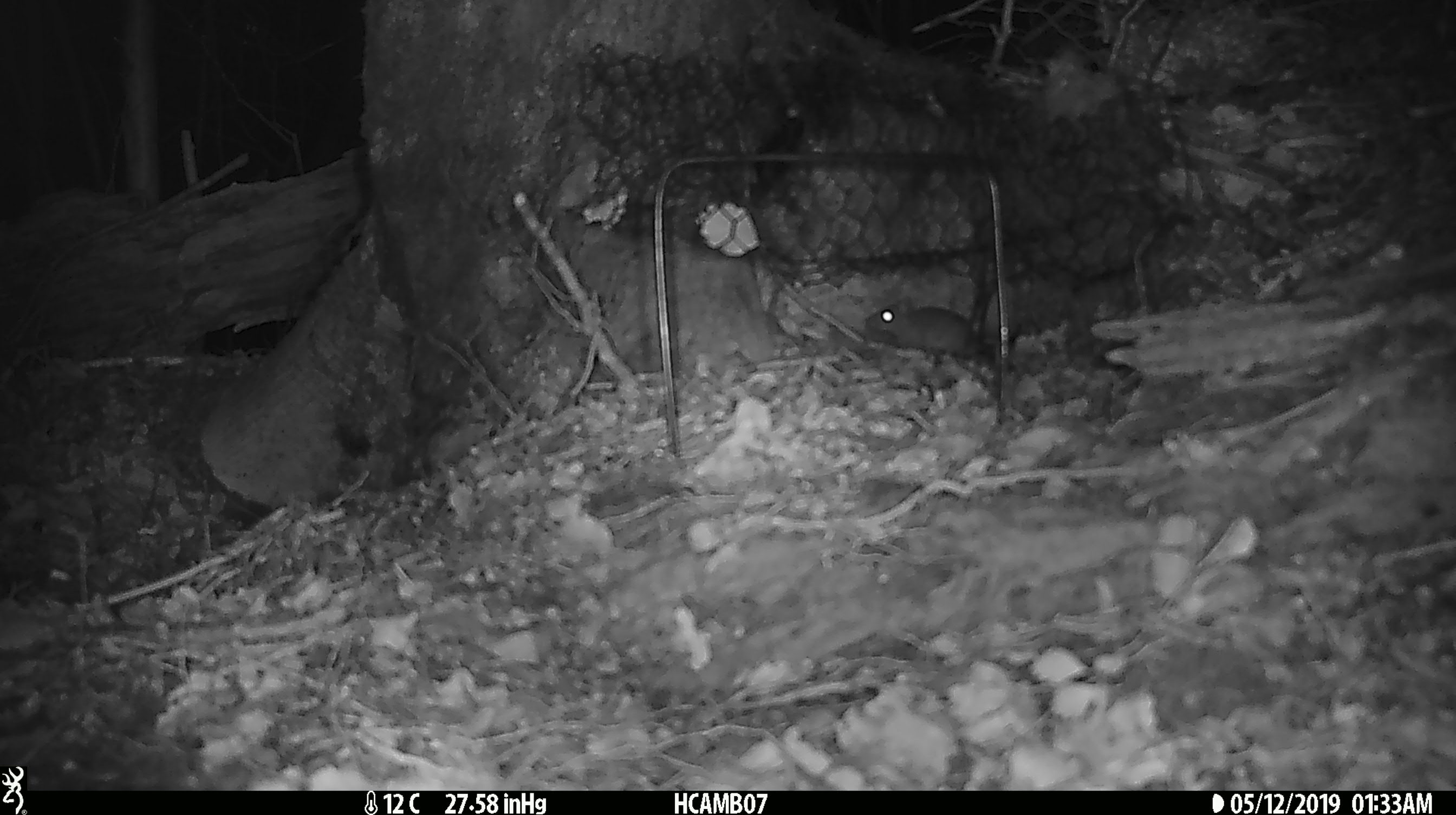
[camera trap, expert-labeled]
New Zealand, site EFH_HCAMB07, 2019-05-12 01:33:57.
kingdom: Animalia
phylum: Chordata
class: Mammalia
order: Rodentia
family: Muridae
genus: Mus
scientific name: Mus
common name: mouse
Mouse (Mus).